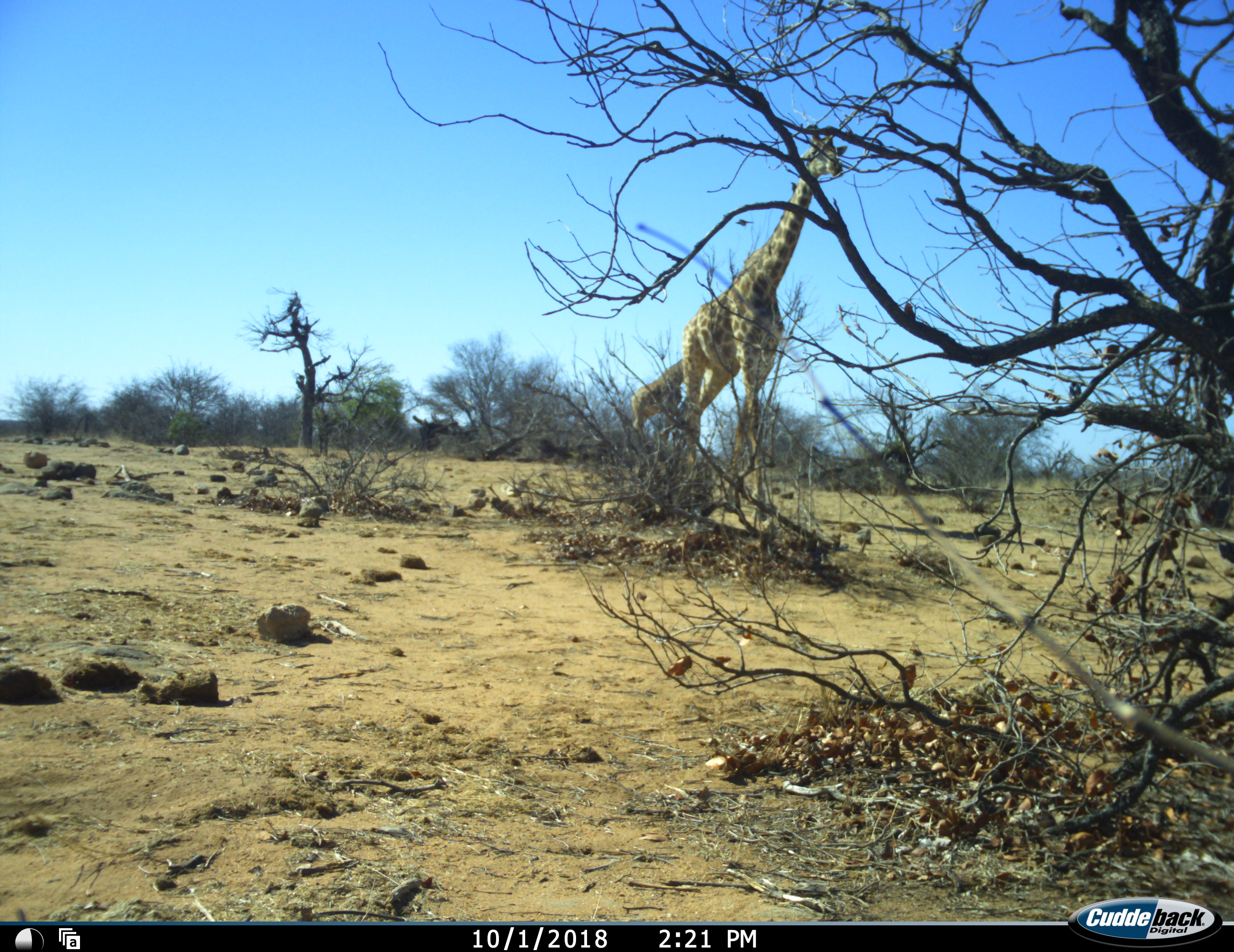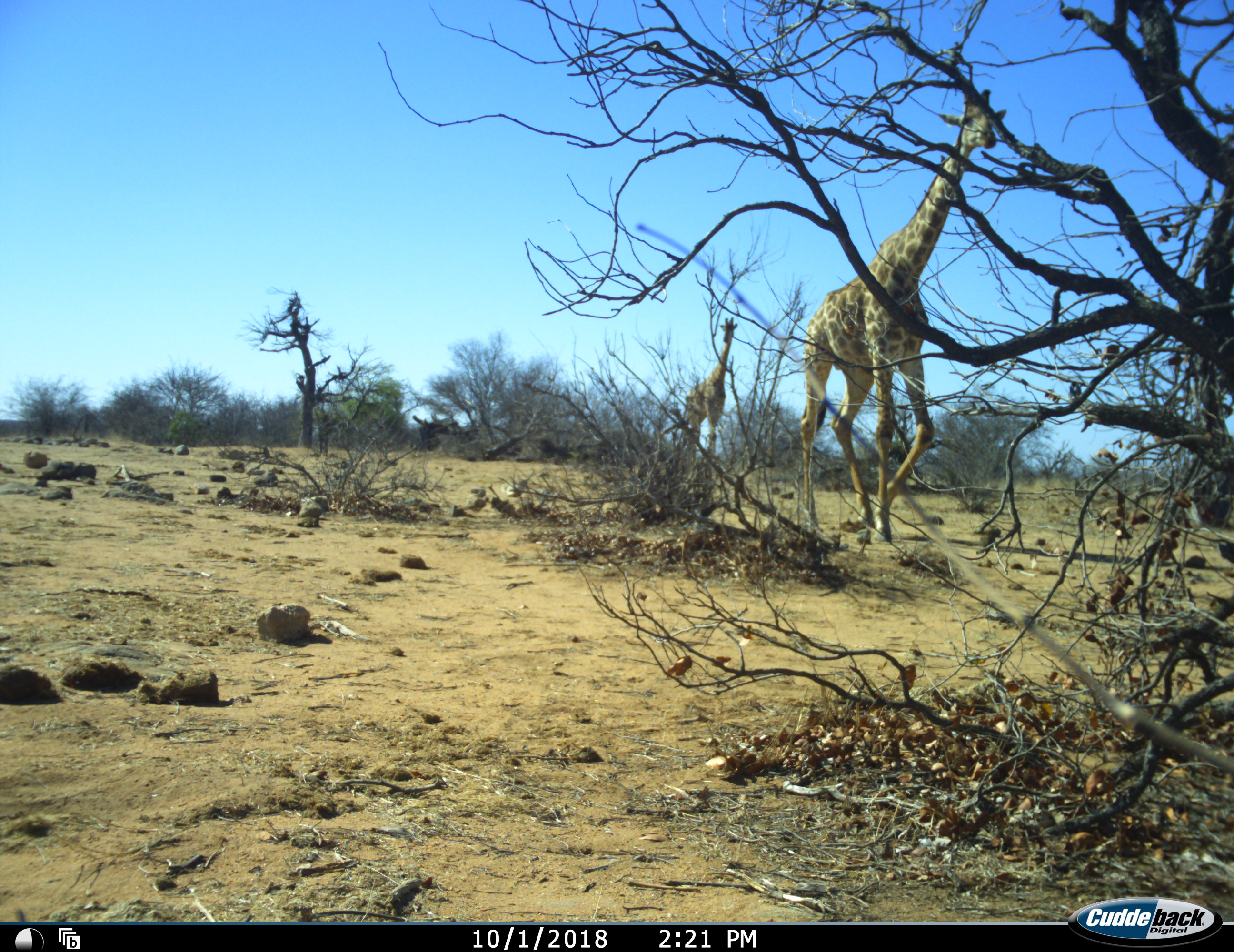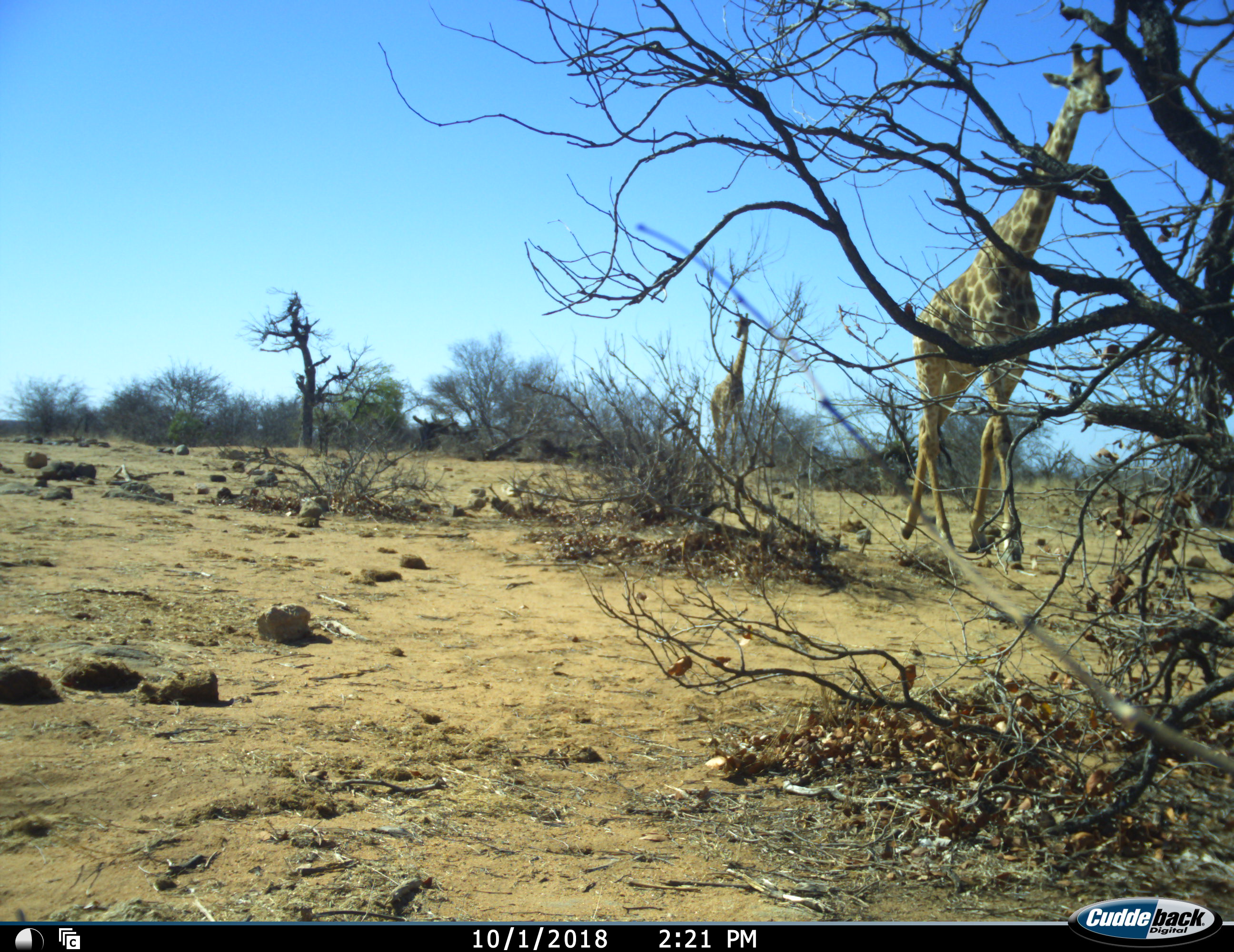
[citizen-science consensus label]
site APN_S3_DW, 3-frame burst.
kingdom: Animalia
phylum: Chordata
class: Mammalia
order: Artiodactyla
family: Giraffidae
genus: Giraffa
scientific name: Giraffa camelopardalis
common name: giraffe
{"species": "giraffe (Giraffa camelopardalis)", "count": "2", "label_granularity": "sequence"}